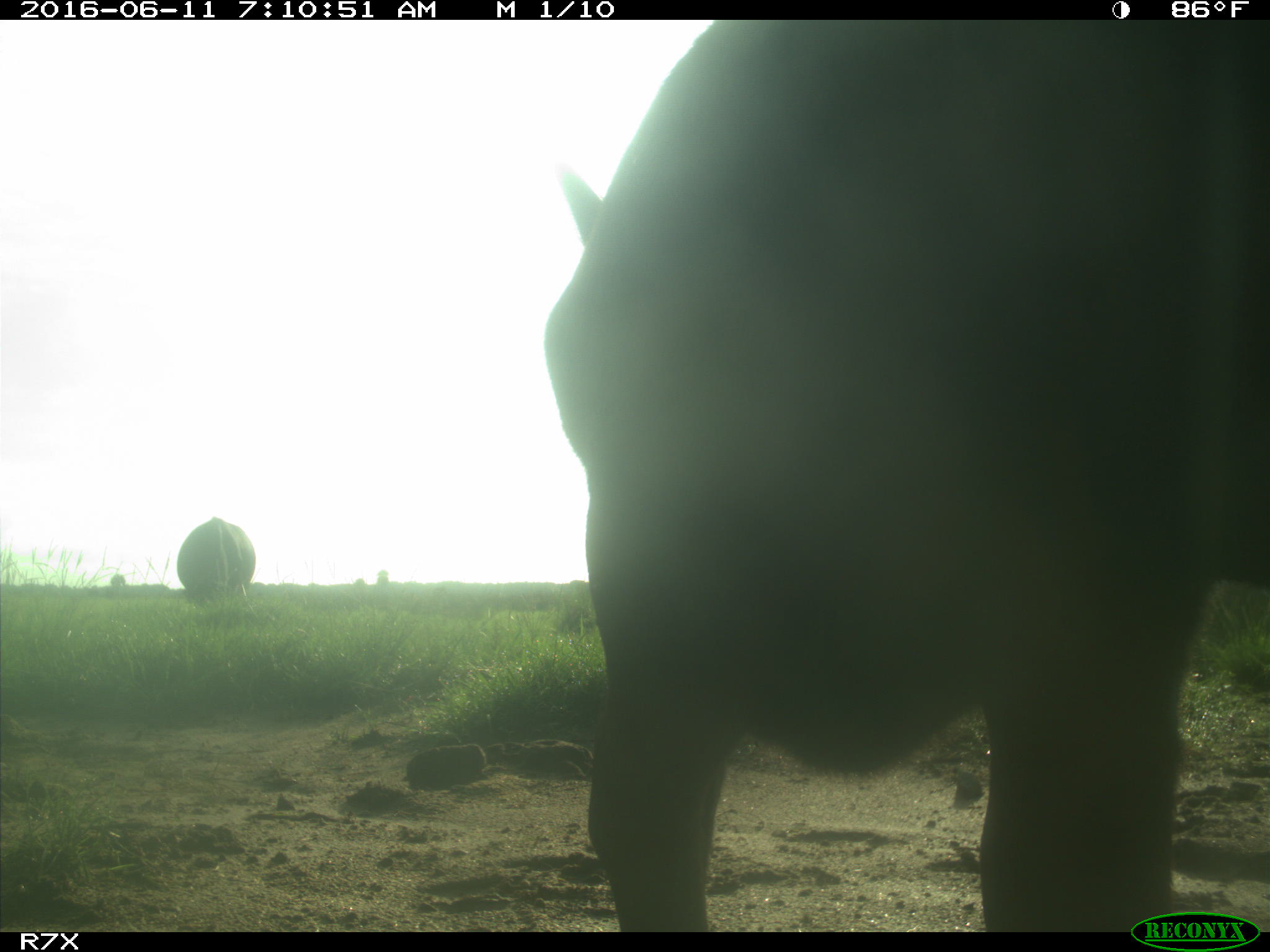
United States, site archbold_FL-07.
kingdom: Animalia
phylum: Chordata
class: Mammalia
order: Artiodactyla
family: Bovidae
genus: Bos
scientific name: Bos taurus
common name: domestic cow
Bos taurus (domestic cow).